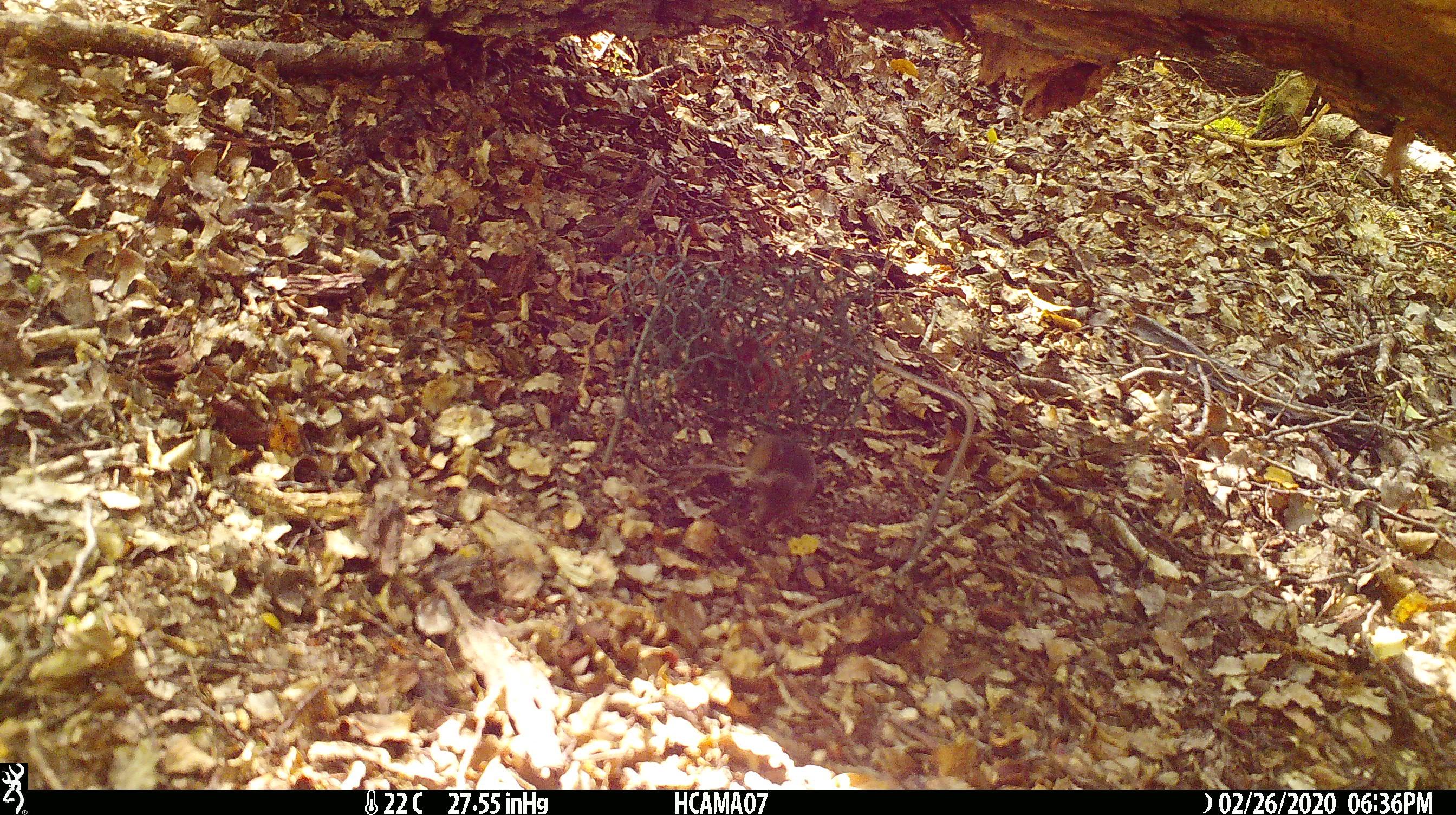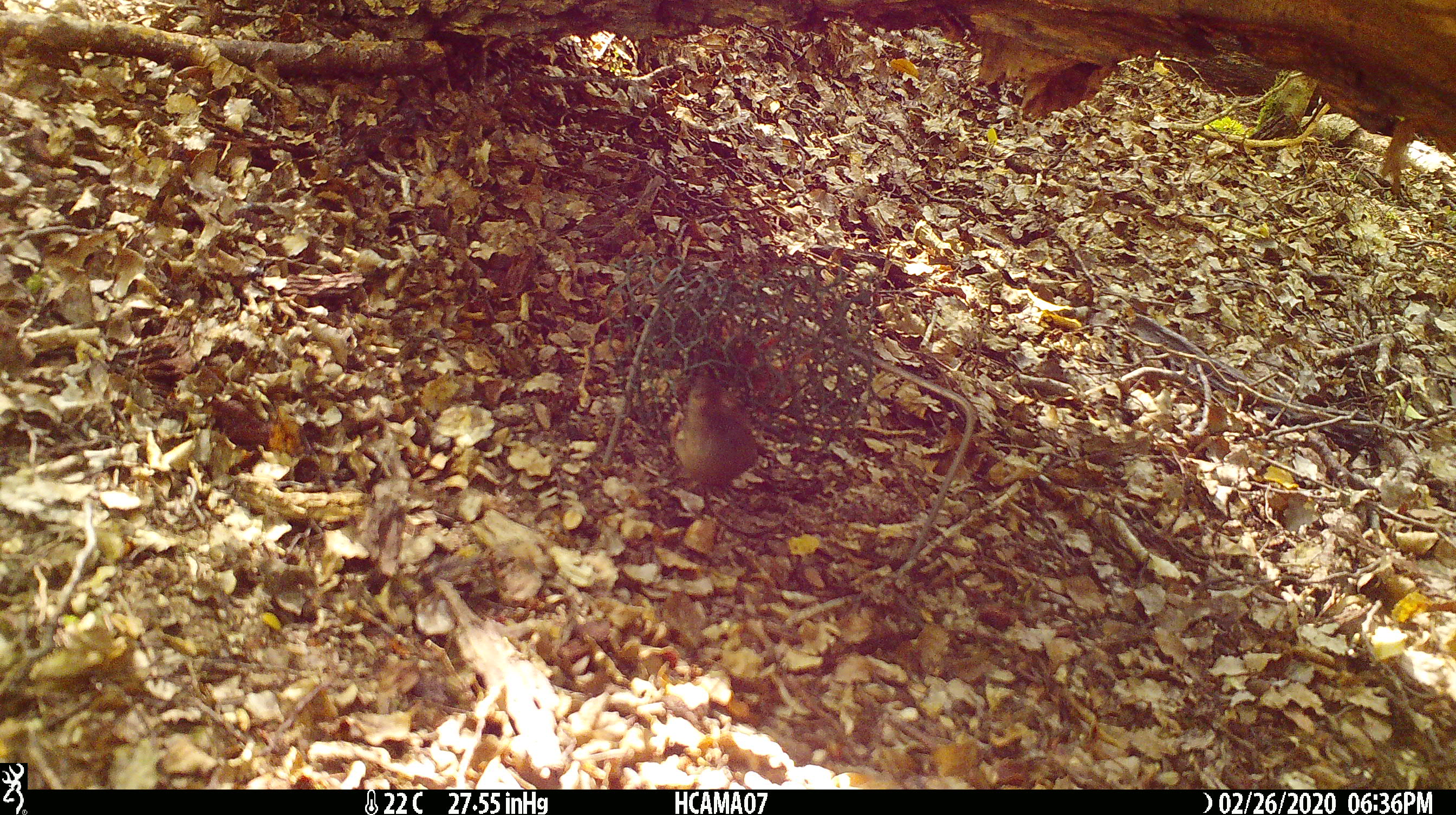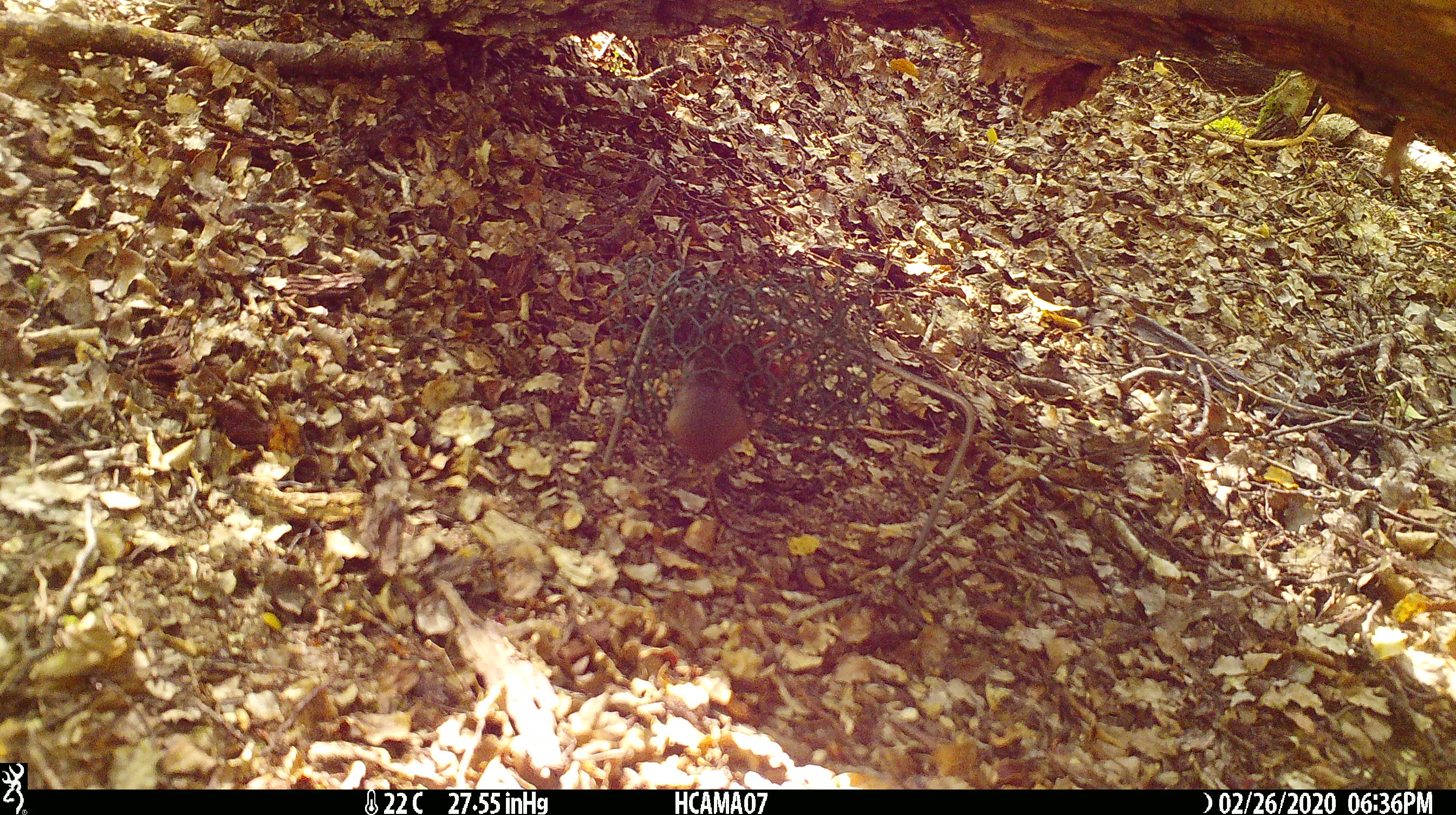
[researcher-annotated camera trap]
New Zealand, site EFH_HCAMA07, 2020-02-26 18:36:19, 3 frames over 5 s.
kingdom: Animalia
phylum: Chordata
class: Mammalia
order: Rodentia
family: Muridae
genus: Mus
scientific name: Mus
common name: mouse